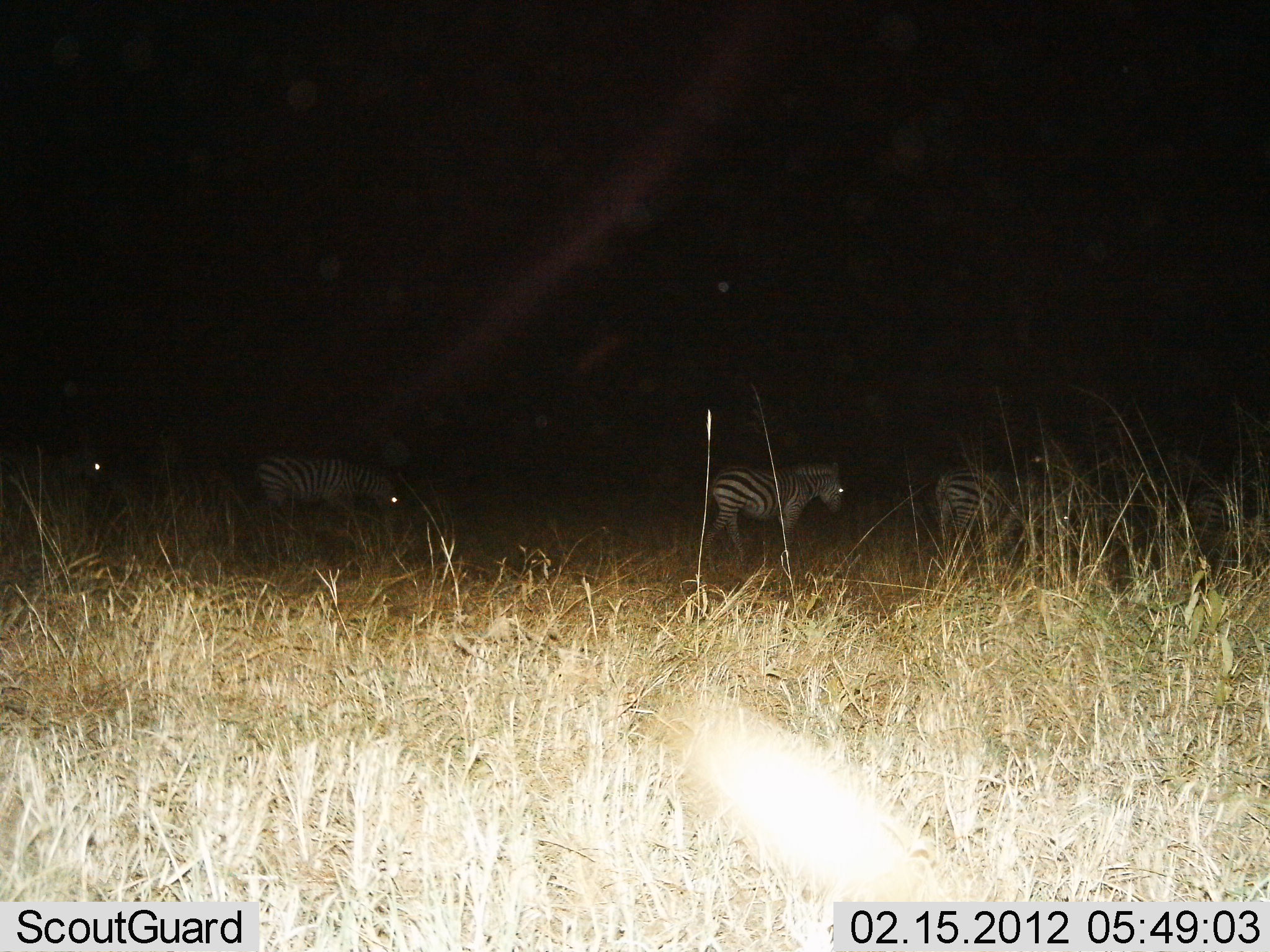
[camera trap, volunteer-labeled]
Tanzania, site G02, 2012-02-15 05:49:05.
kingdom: Animalia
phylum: Chordata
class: Mammalia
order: Perissodactyla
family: Equidae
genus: Equus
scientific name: Equus quagga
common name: plains zebra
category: zebra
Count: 5.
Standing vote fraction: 29%.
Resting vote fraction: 7%.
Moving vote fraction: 71%.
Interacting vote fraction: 0%.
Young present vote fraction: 0%.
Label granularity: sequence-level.